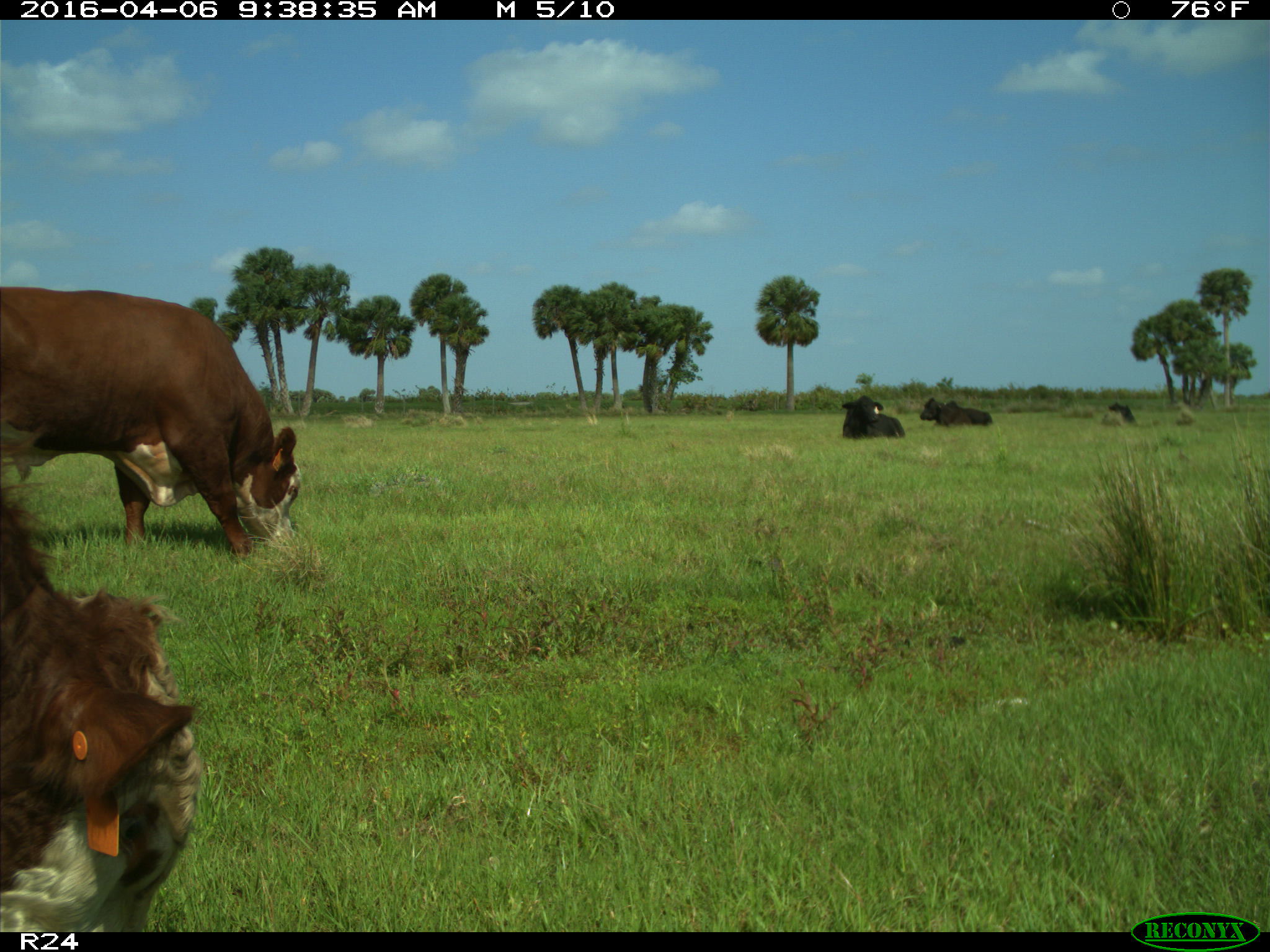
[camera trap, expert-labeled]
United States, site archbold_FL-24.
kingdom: Animalia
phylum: Chordata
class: Mammalia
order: Artiodactyla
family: Bovidae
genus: Bos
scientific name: Bos taurus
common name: domestic cow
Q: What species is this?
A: Bos taurus (domestic cow).